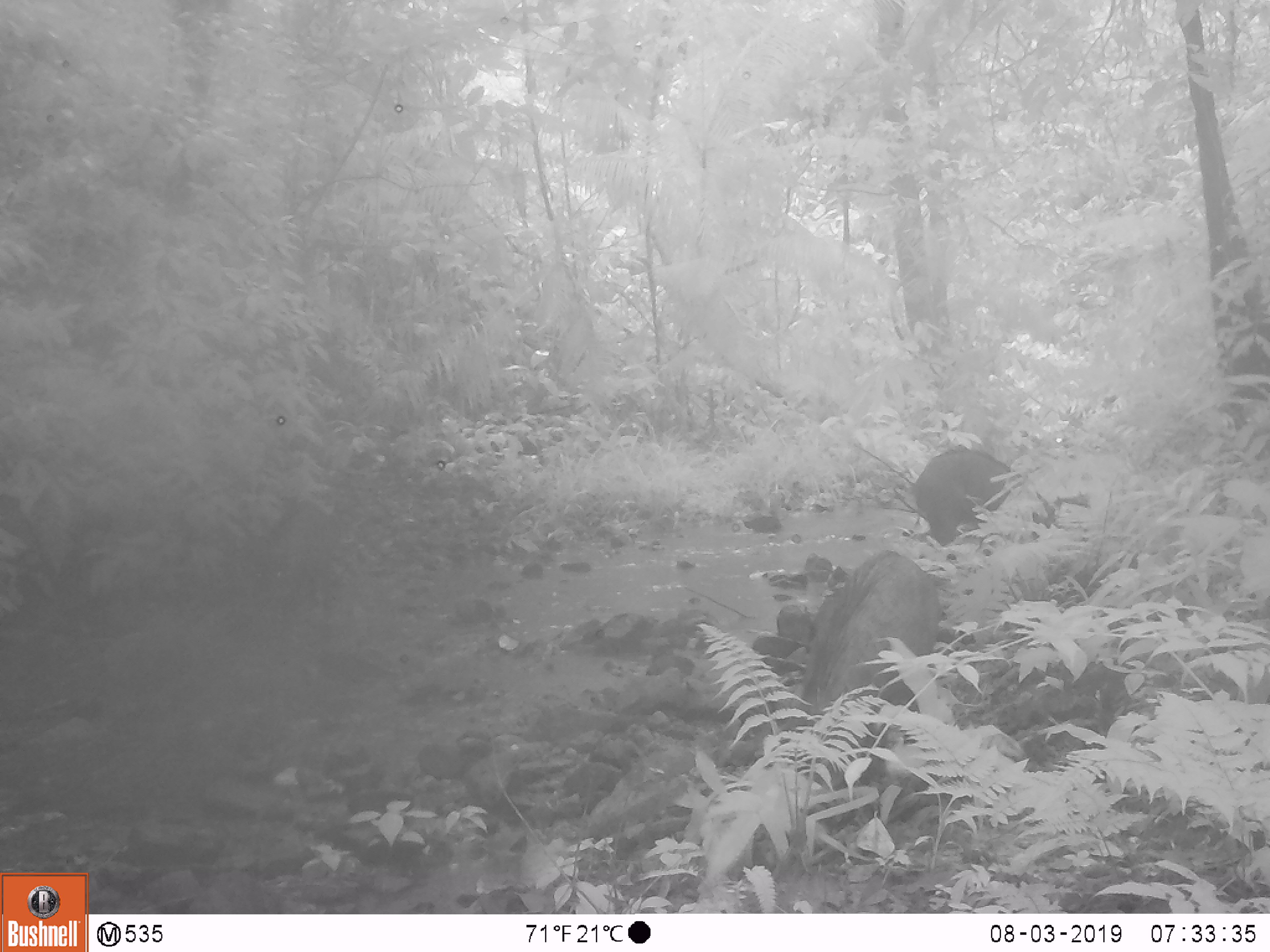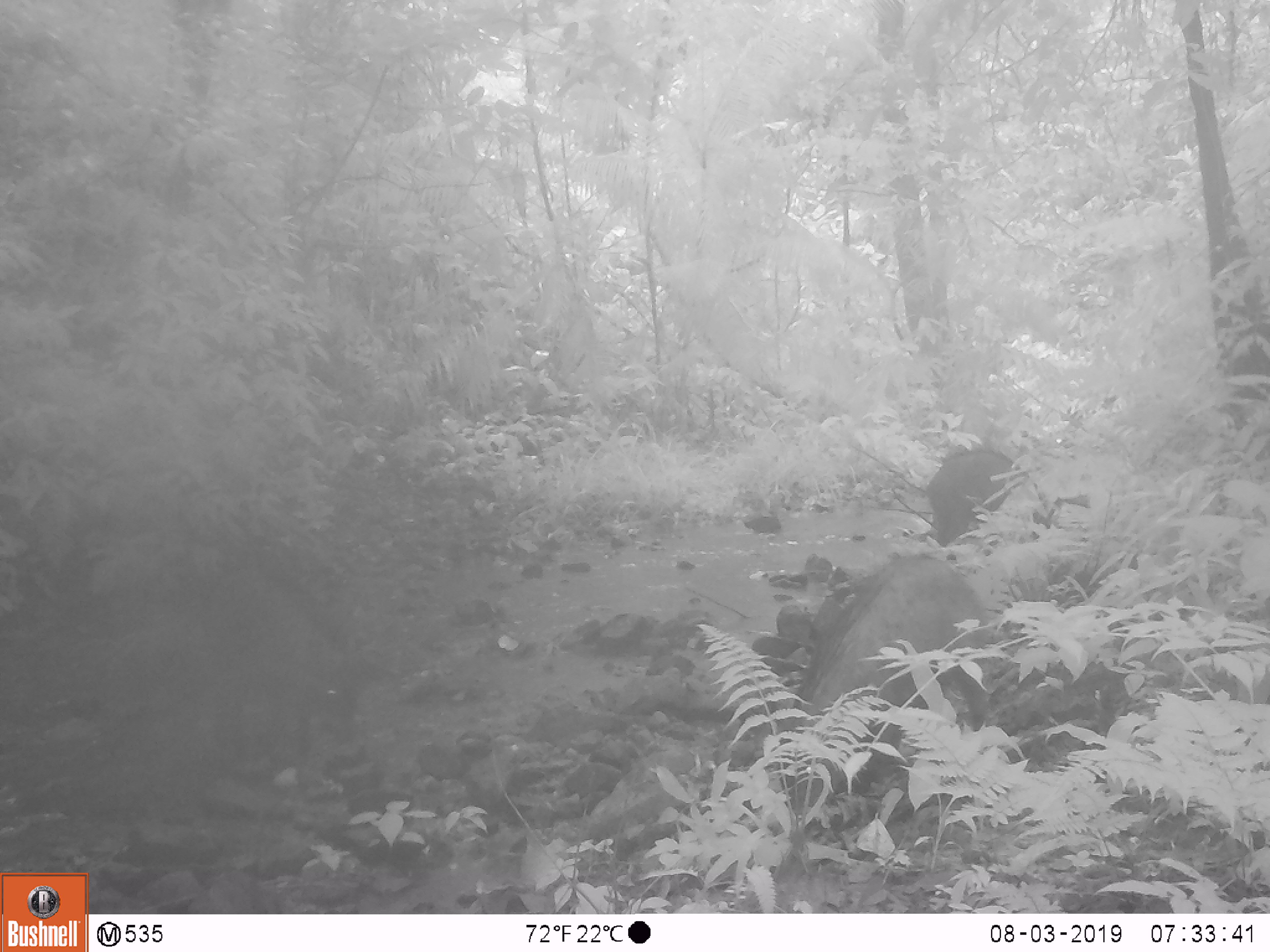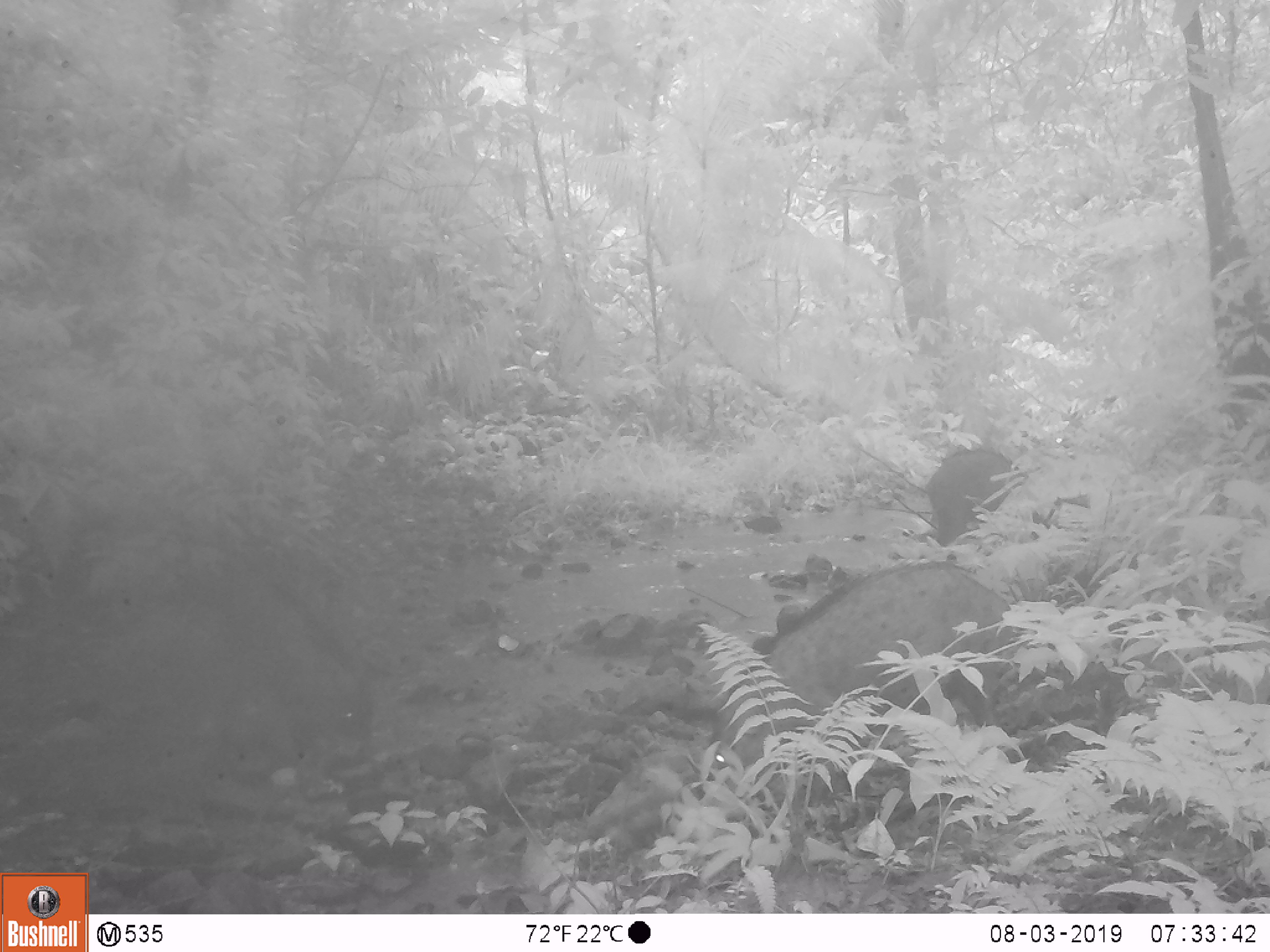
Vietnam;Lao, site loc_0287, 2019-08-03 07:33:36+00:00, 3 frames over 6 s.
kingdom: Animalia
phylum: Chordata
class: Mammalia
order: Artiodactyla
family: Suidae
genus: Sus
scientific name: Sus scrofa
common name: eurasian wild pig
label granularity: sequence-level